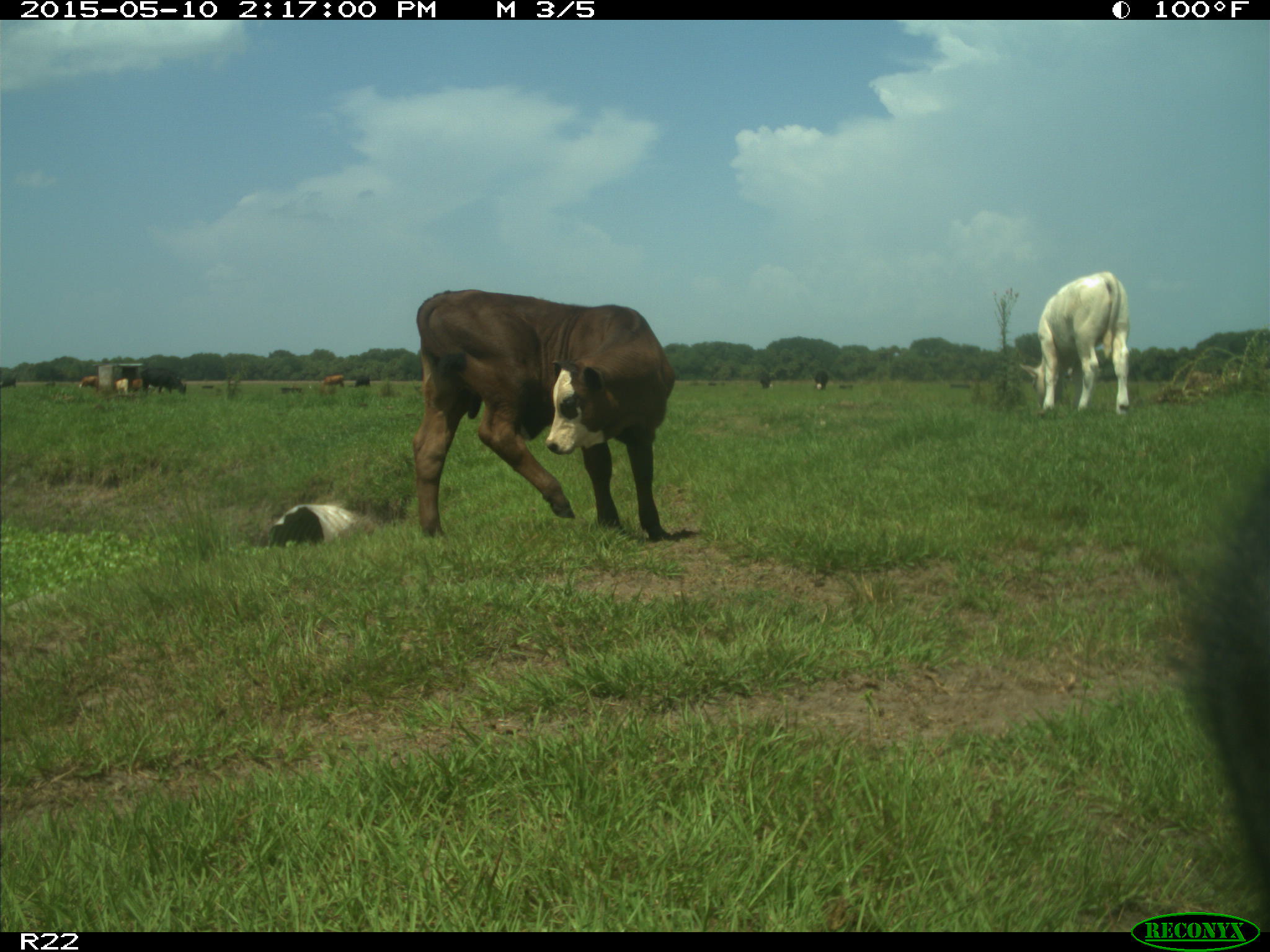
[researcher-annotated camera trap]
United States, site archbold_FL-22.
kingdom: Animalia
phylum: Chordata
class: Mammalia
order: Artiodactyla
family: Bovidae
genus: Bos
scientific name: Bos taurus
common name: domestic cow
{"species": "Bos taurus (domestic cow)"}